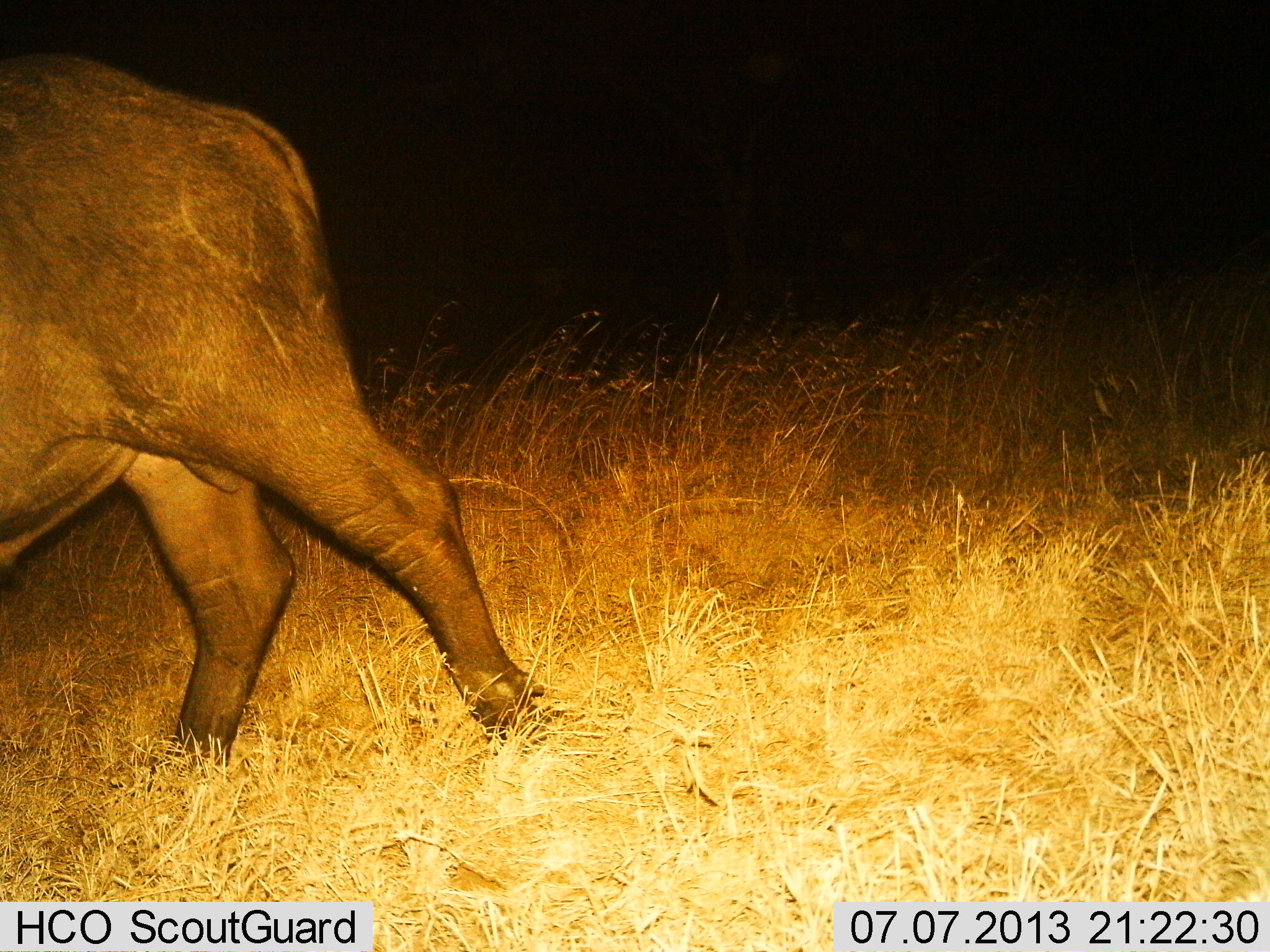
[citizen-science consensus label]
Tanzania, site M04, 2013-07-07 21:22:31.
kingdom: Animalia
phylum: Chordata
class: Mammalia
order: Artiodactyla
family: Bovidae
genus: Syncerus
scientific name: Syncerus caffer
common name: cape buffalo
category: buffalo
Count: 1.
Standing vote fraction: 8%.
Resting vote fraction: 0%.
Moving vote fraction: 92%.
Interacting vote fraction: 0%.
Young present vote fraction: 0%.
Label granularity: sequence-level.